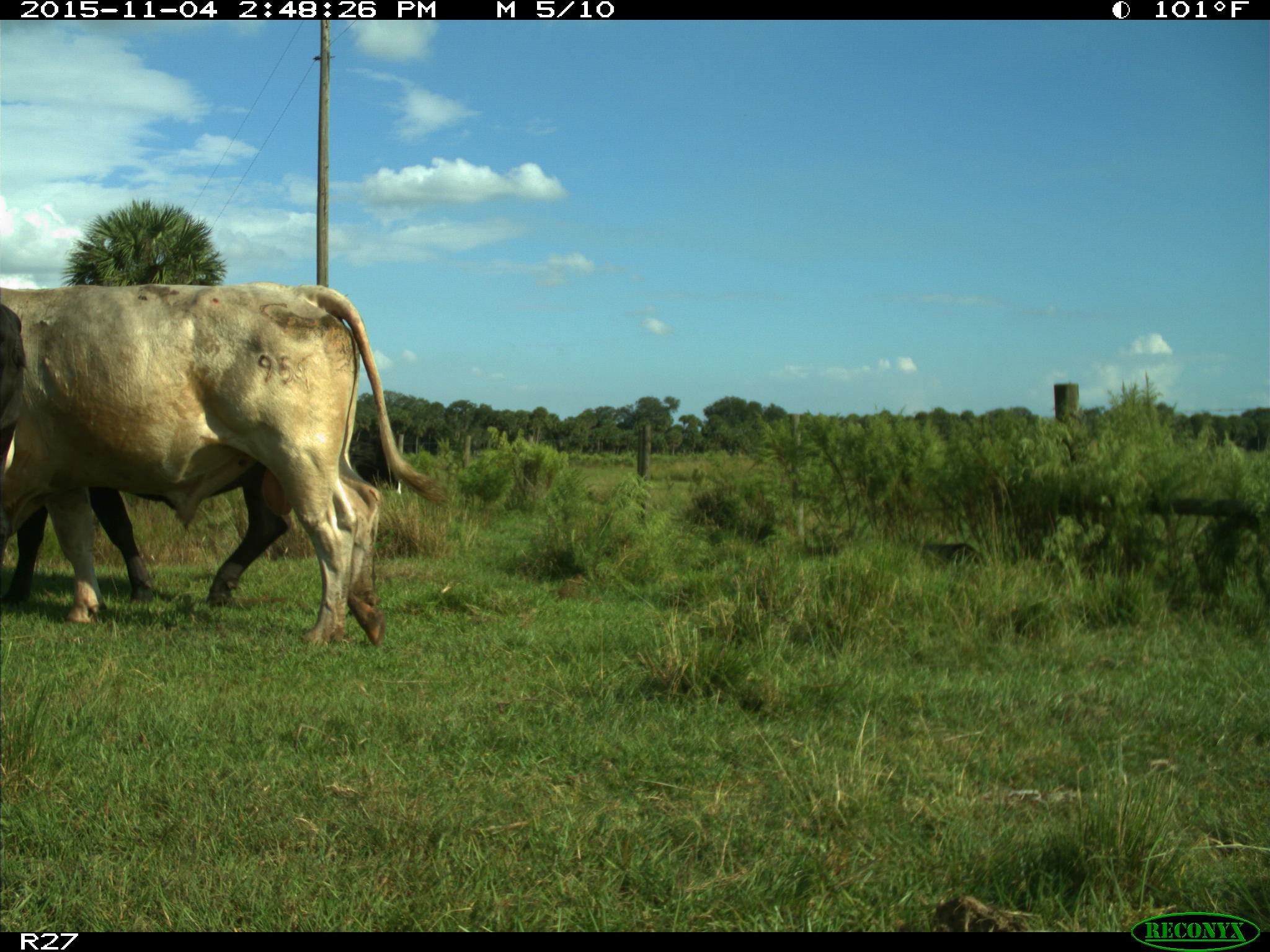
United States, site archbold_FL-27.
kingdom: Animalia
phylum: Chordata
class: Mammalia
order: Artiodactyla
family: Bovidae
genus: Bos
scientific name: Bos taurus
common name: domestic cow